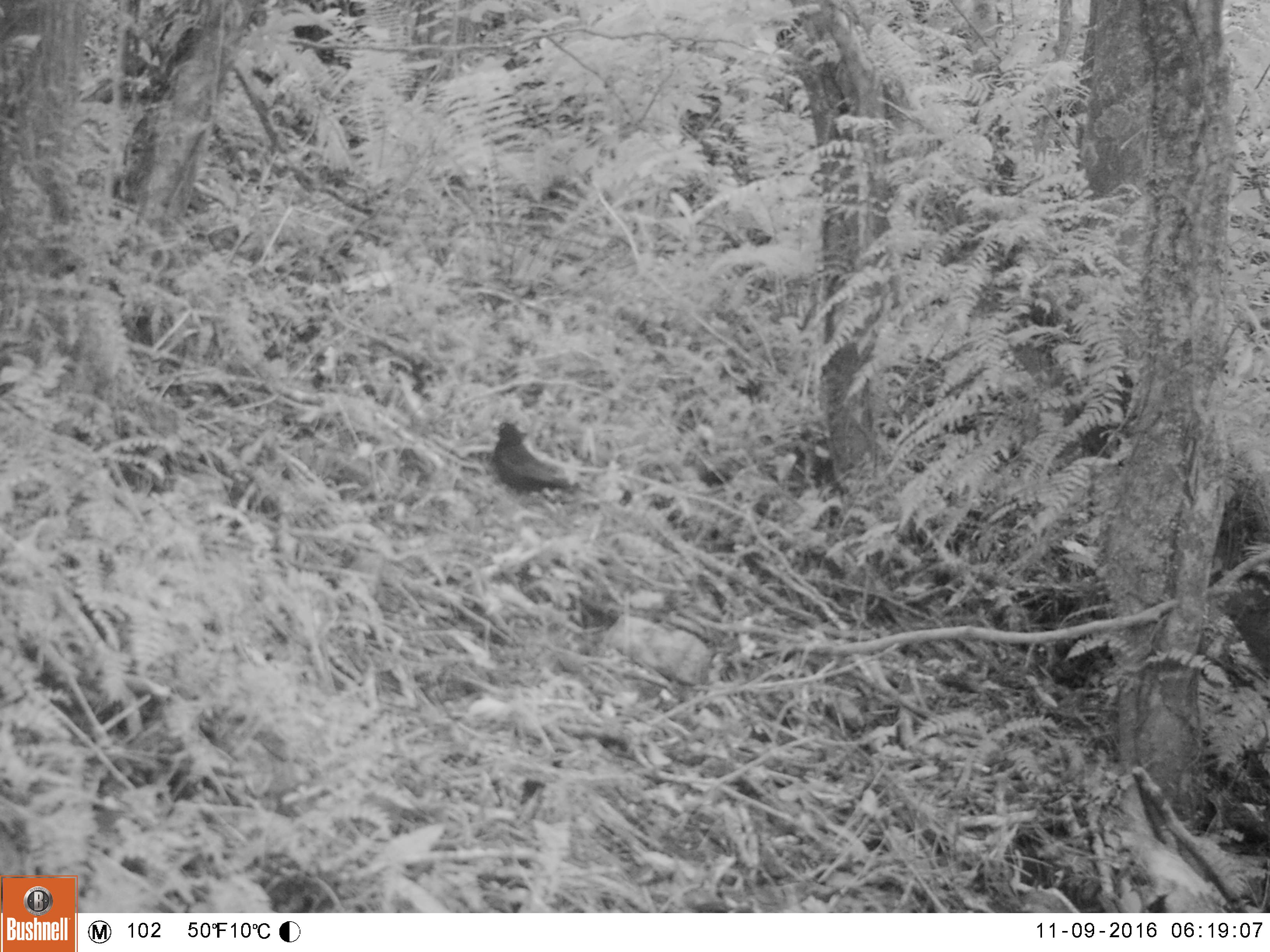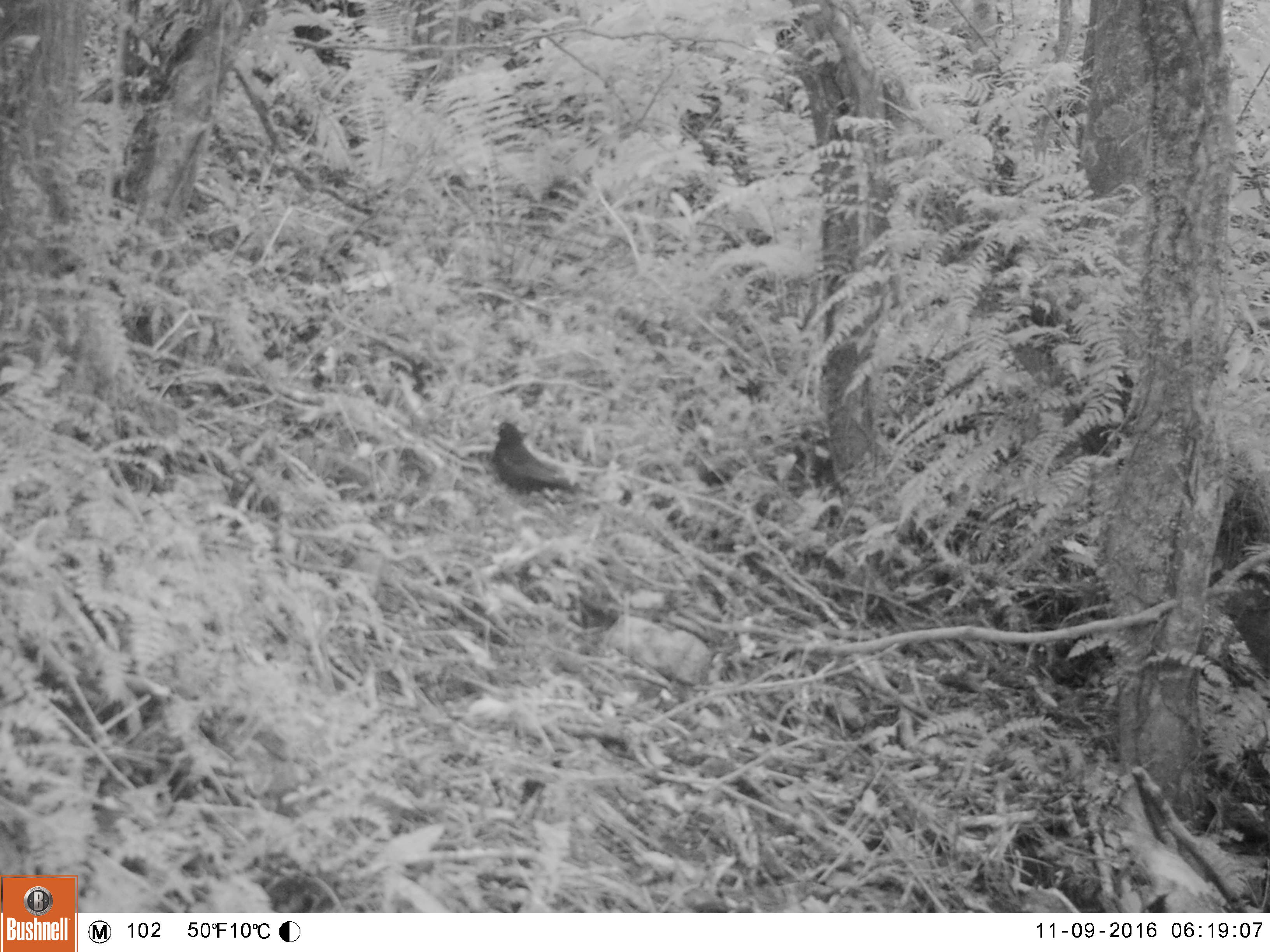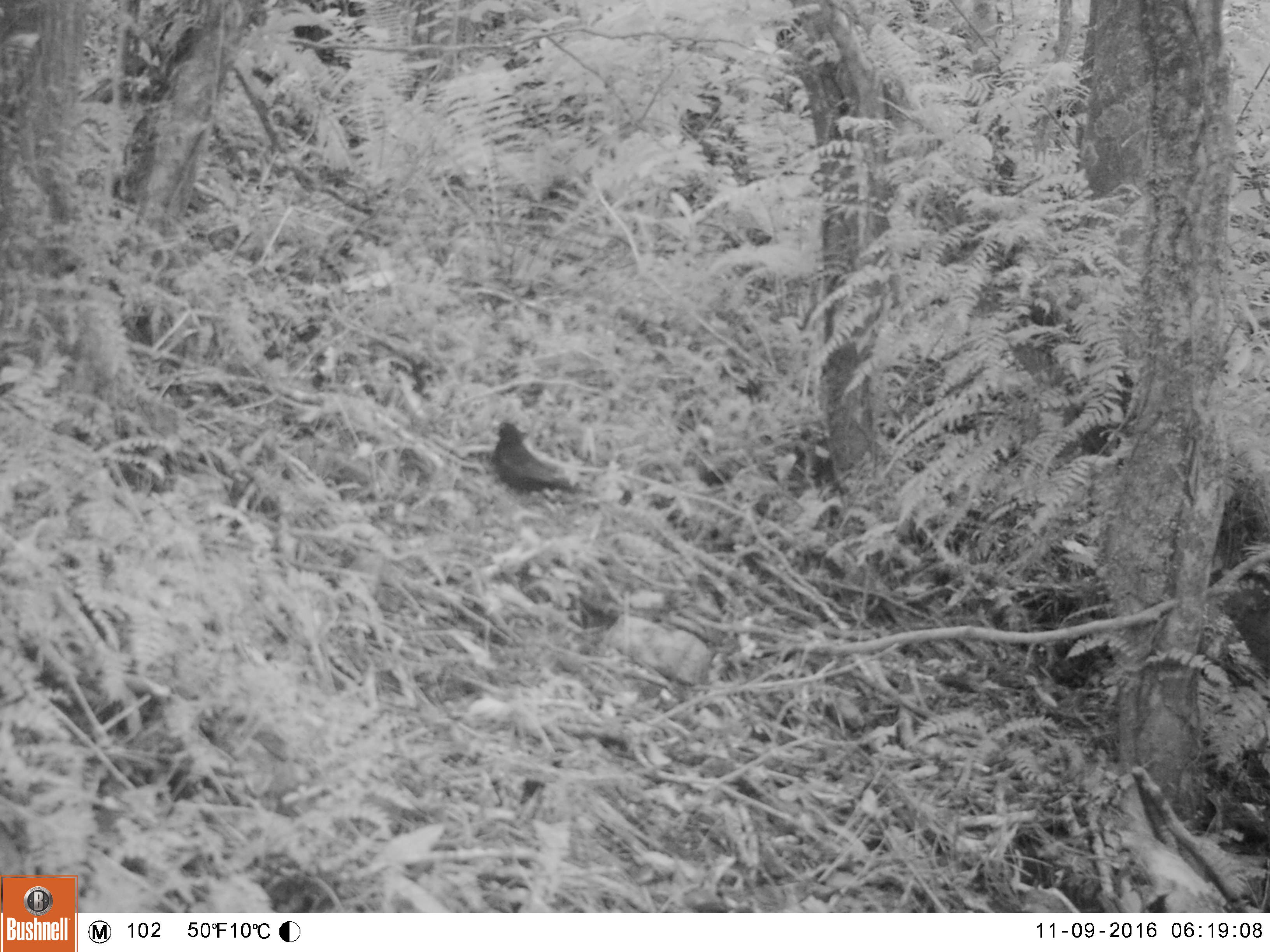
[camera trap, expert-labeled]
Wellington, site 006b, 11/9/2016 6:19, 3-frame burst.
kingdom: Animalia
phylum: Chordata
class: Aves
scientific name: Aves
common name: bird